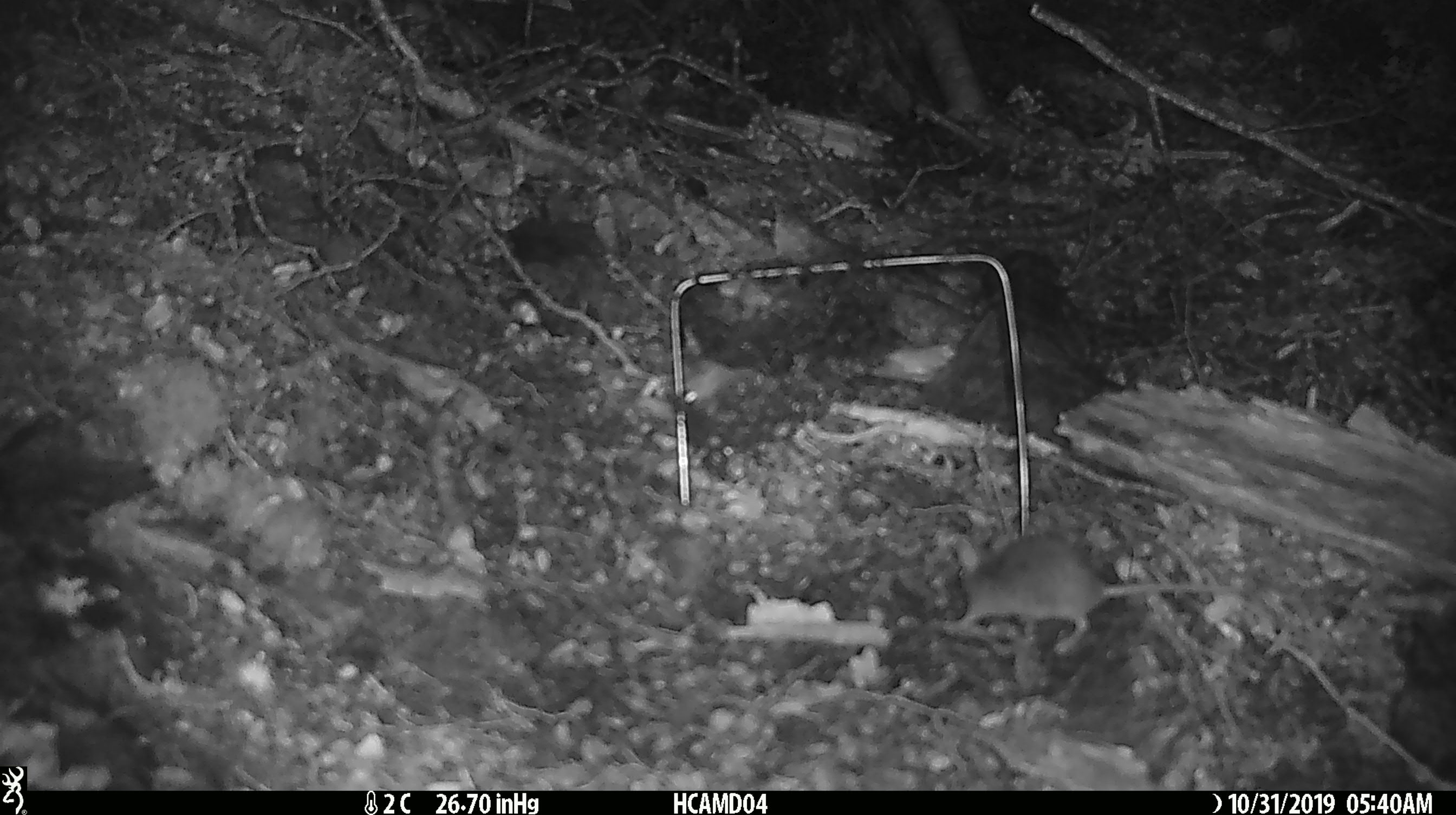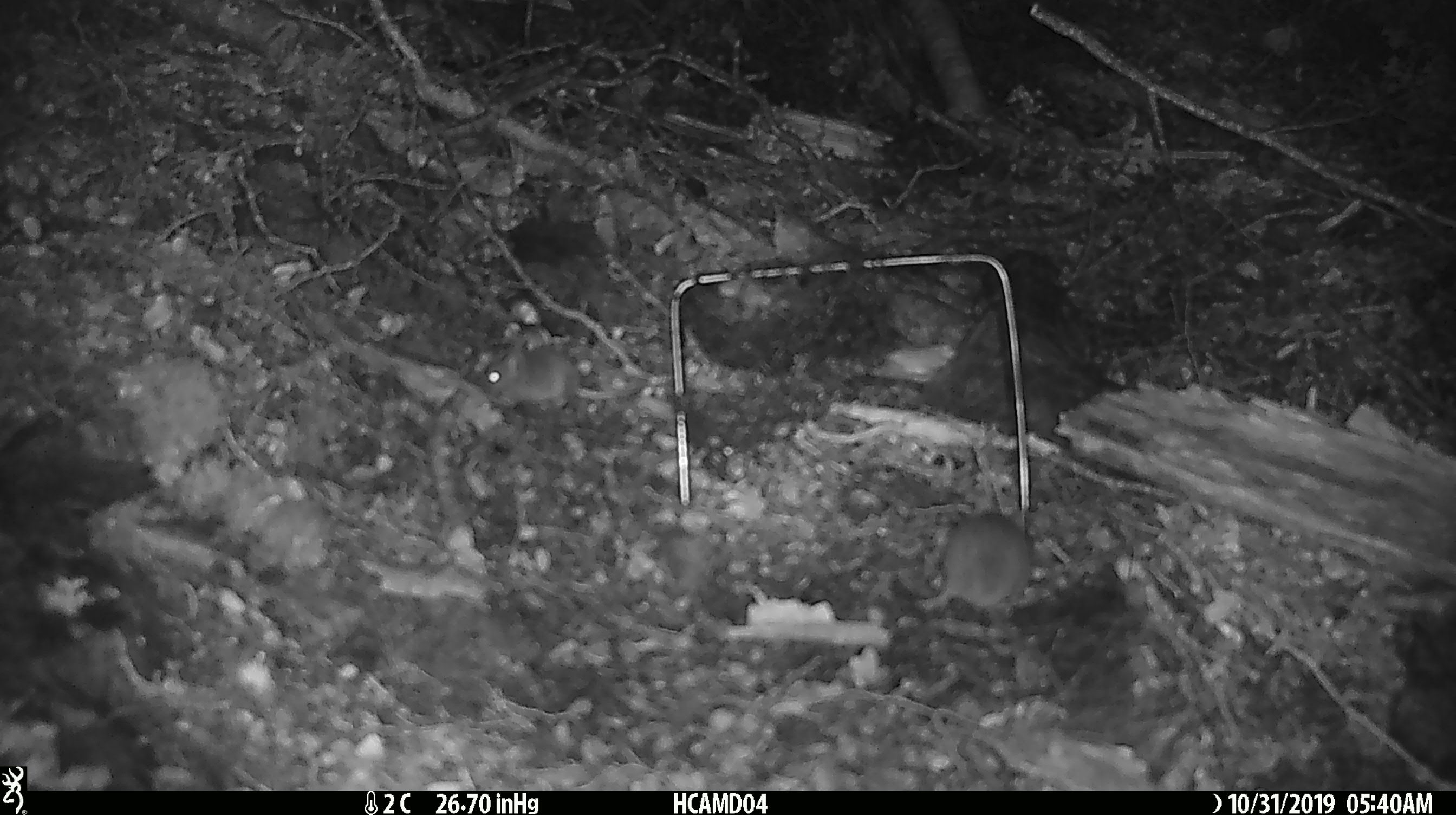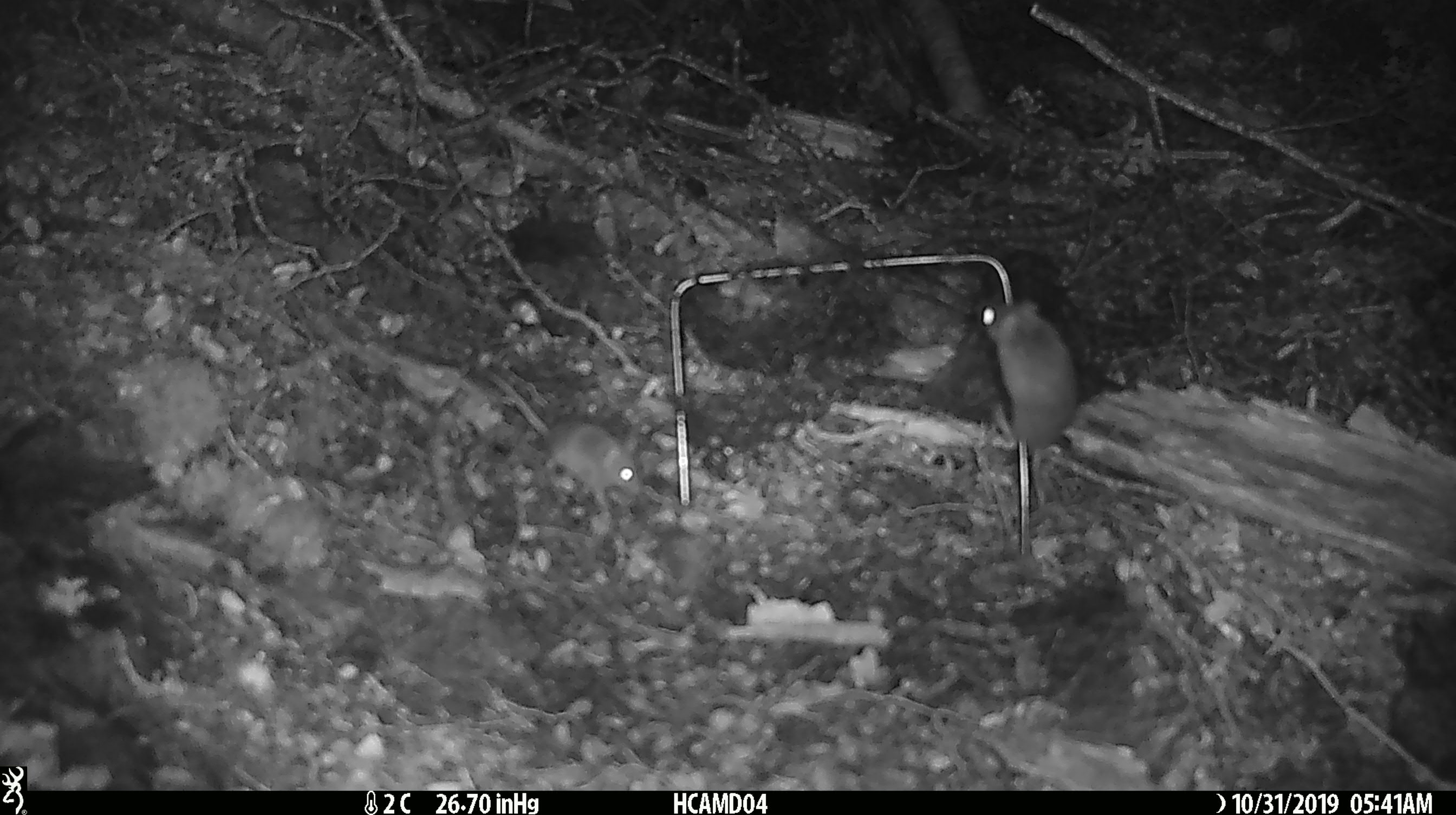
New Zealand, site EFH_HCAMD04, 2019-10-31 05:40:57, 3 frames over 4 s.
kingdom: Animalia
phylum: Chordata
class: Mammalia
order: Rodentia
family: Muridae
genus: Mus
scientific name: Mus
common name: mouse